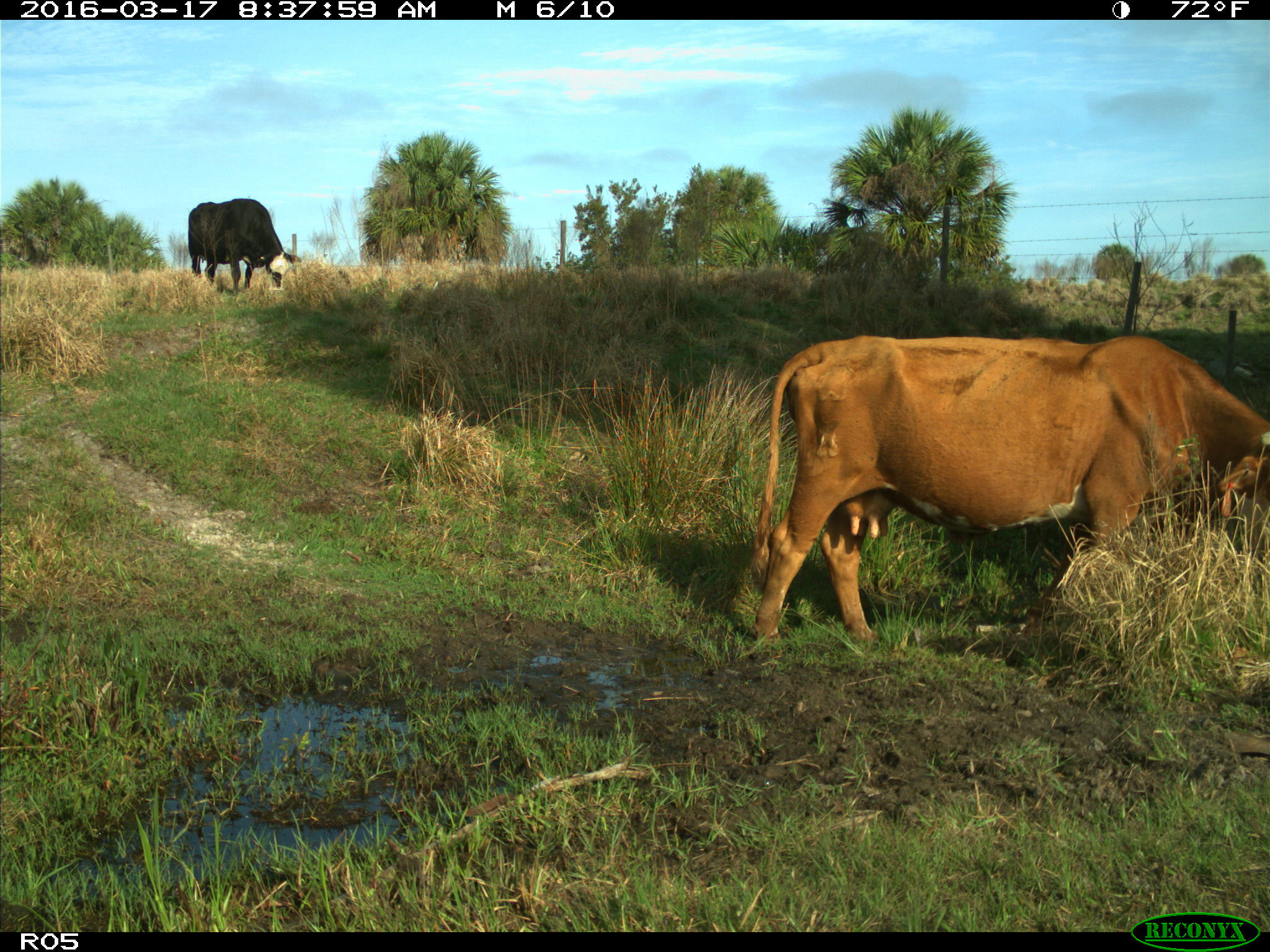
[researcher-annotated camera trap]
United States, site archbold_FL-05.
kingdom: Animalia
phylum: Chordata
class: Mammalia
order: Artiodactyla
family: Bovidae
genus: Bos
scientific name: Bos taurus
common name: domestic cow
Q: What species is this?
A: Bos taurus (domestic cow).